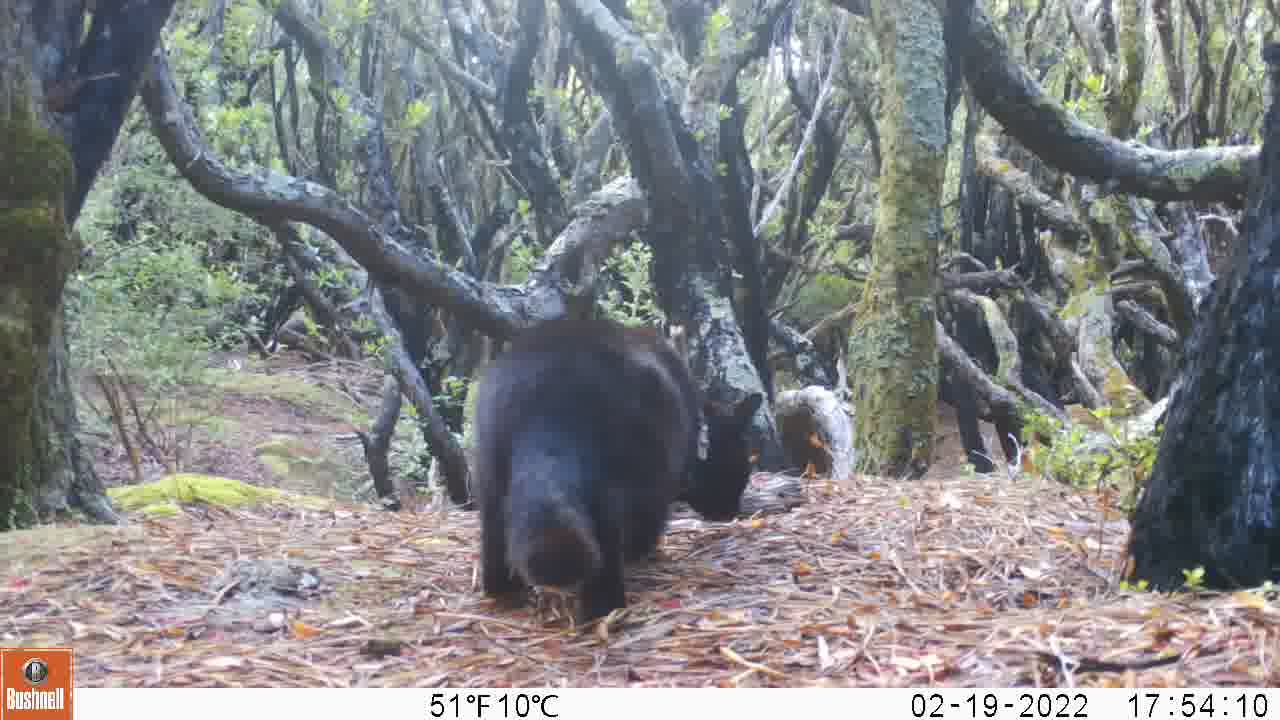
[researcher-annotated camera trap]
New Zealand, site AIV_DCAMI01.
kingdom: Animalia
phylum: Chordata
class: Mammalia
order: Carnivora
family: Felidae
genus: Felis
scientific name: Felis catus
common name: domestic cat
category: cat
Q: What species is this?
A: Cat (domestic cat) (Felis catus).